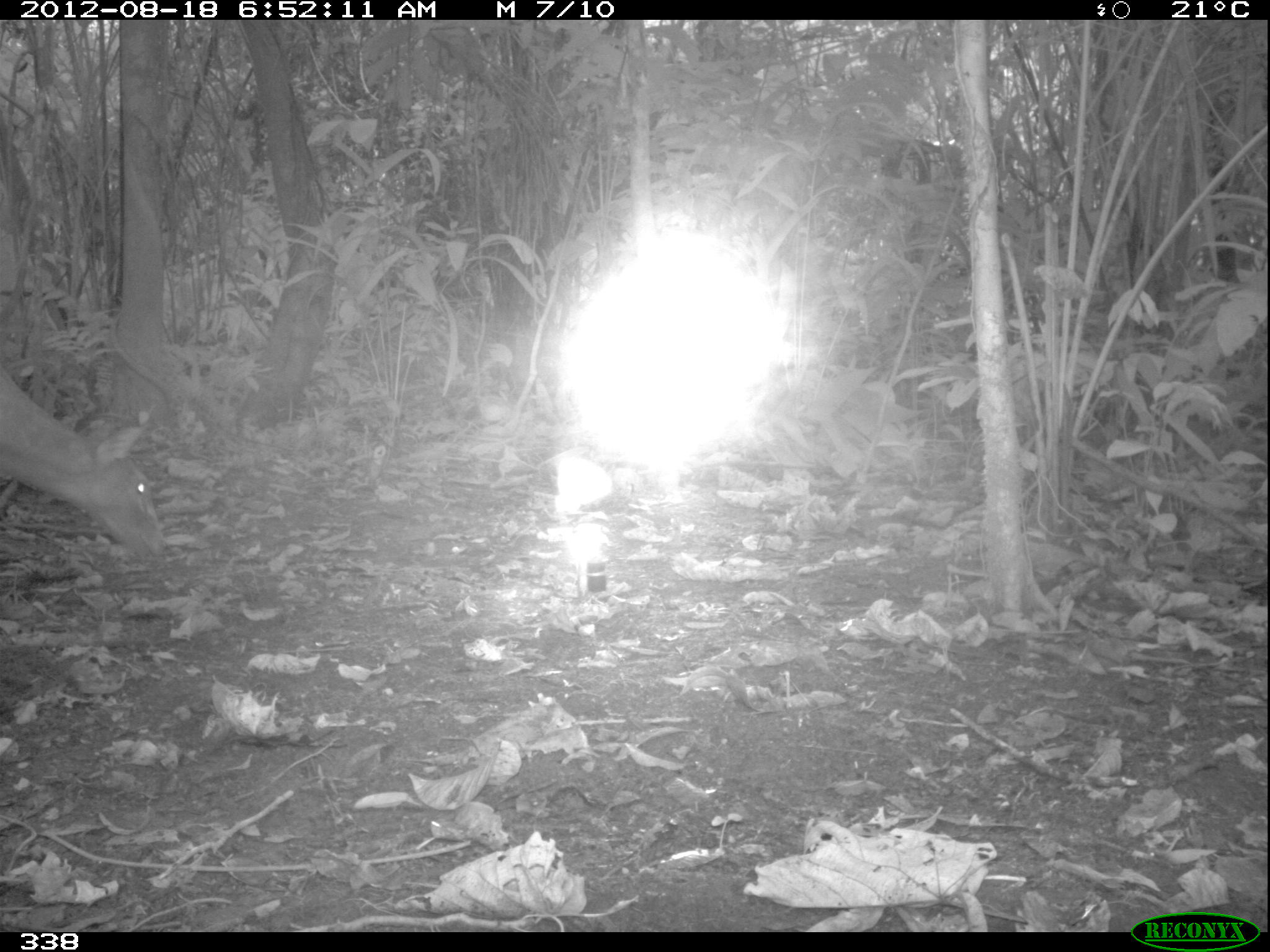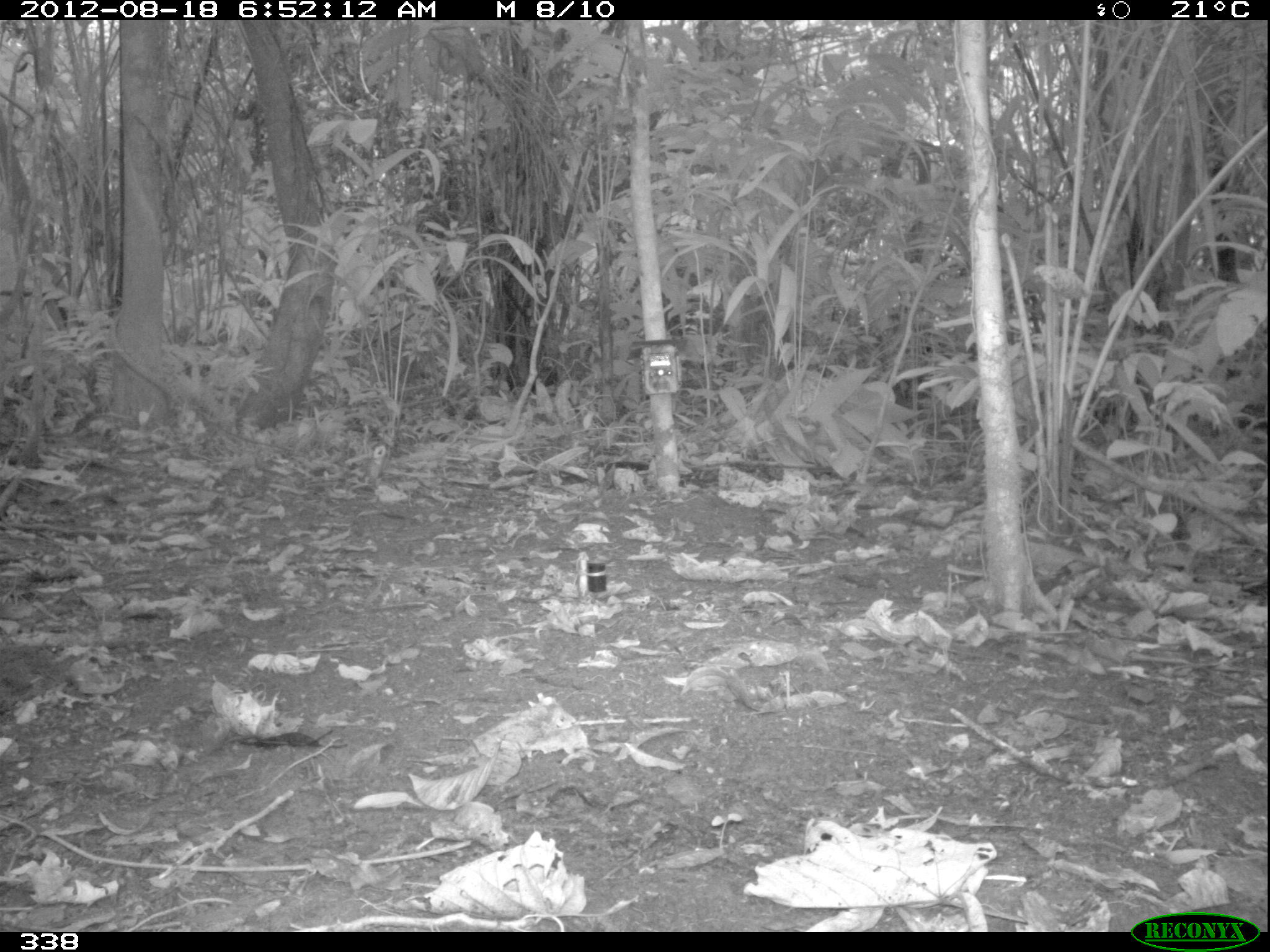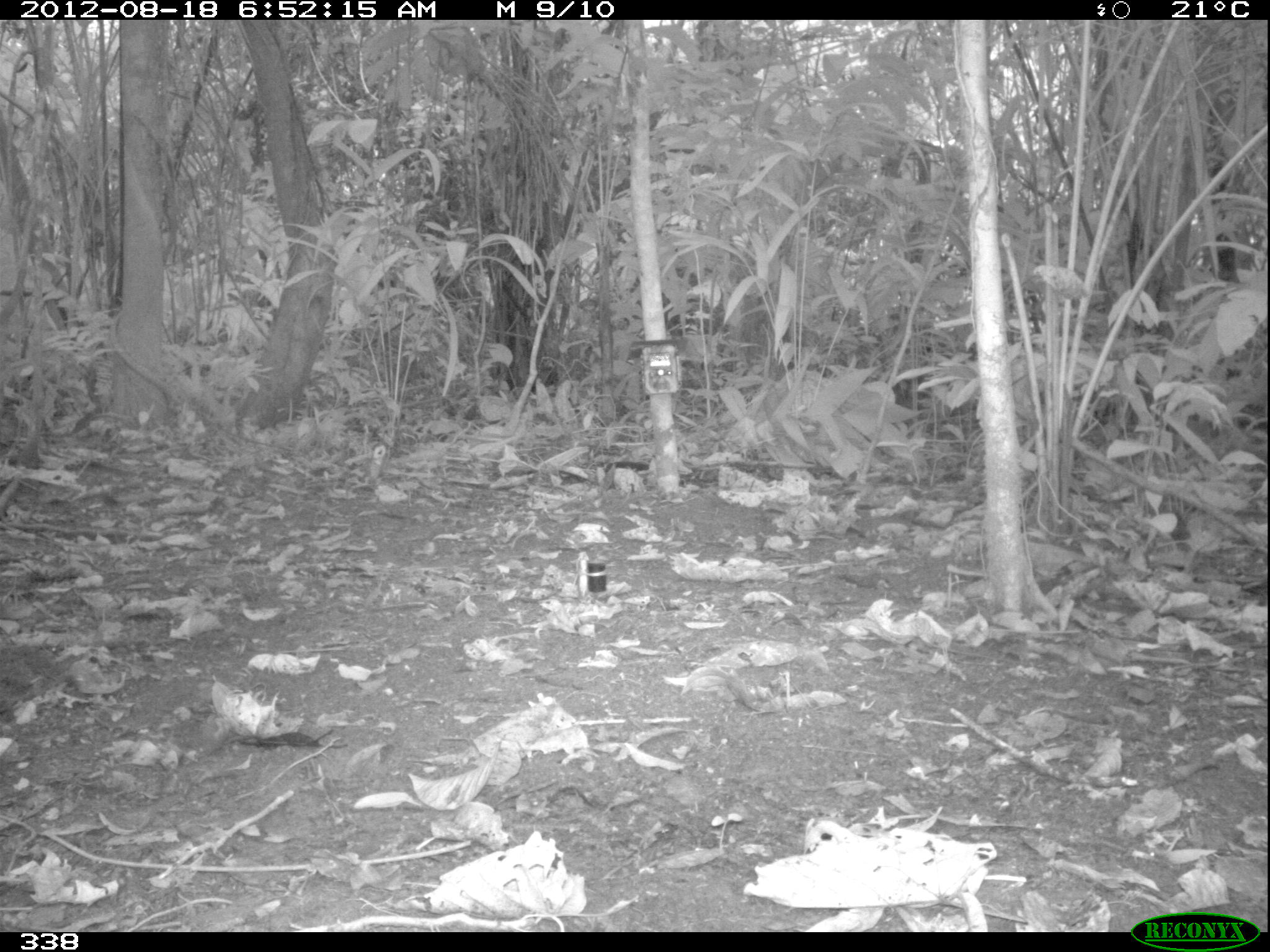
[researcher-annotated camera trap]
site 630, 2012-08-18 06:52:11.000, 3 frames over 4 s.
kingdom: Animalia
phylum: Chordata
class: Mammalia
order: Artiodactyla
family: Cervidae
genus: Mazama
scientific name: Mazama americana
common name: red brocket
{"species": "Mazama americana (red brocket)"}